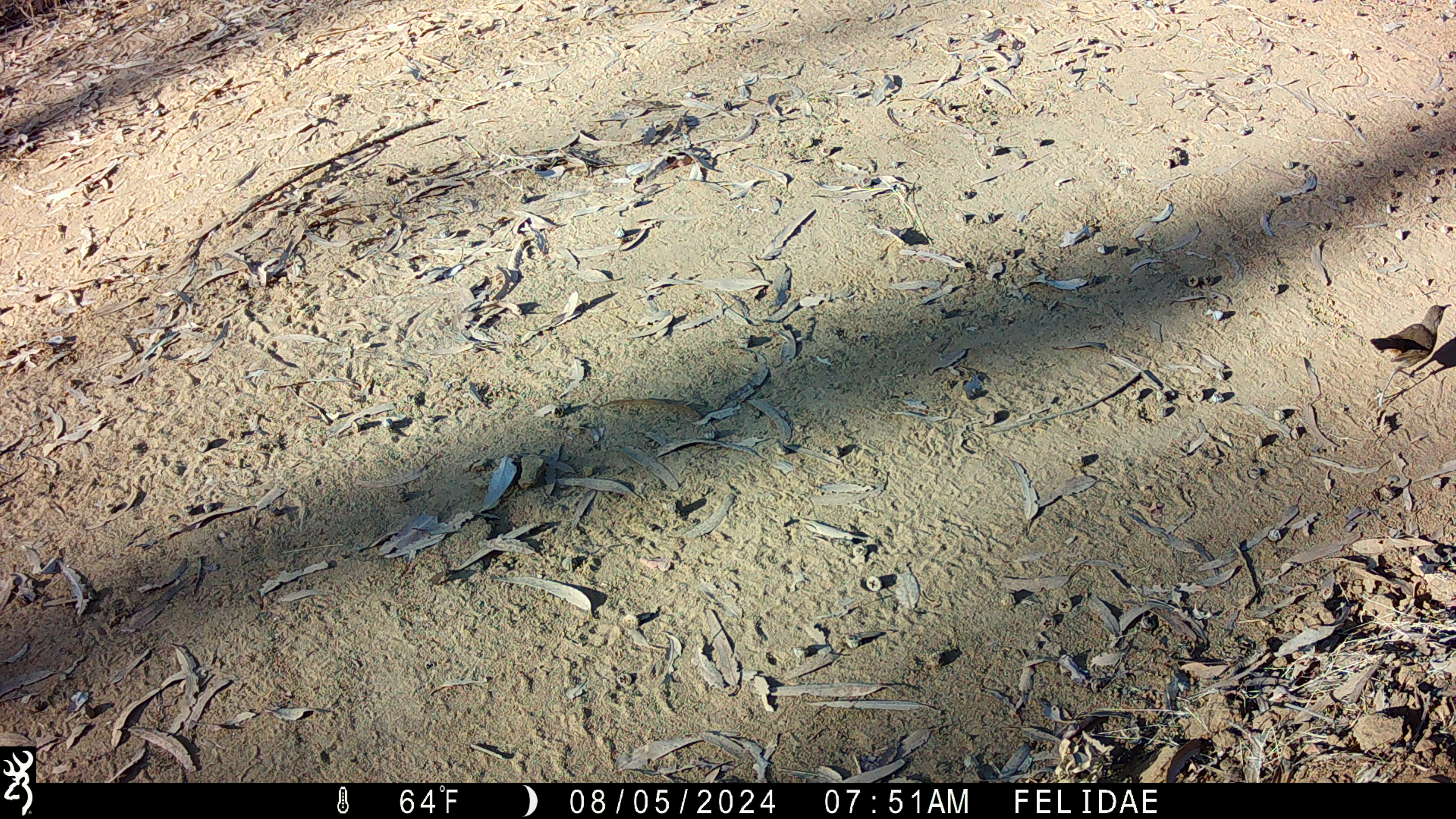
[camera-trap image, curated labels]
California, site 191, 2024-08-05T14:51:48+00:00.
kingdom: Animalia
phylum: Chordata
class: Aves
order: Passeriformes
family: Mimidae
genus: Toxostoma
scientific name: Toxostoma redivivum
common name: california thrasher